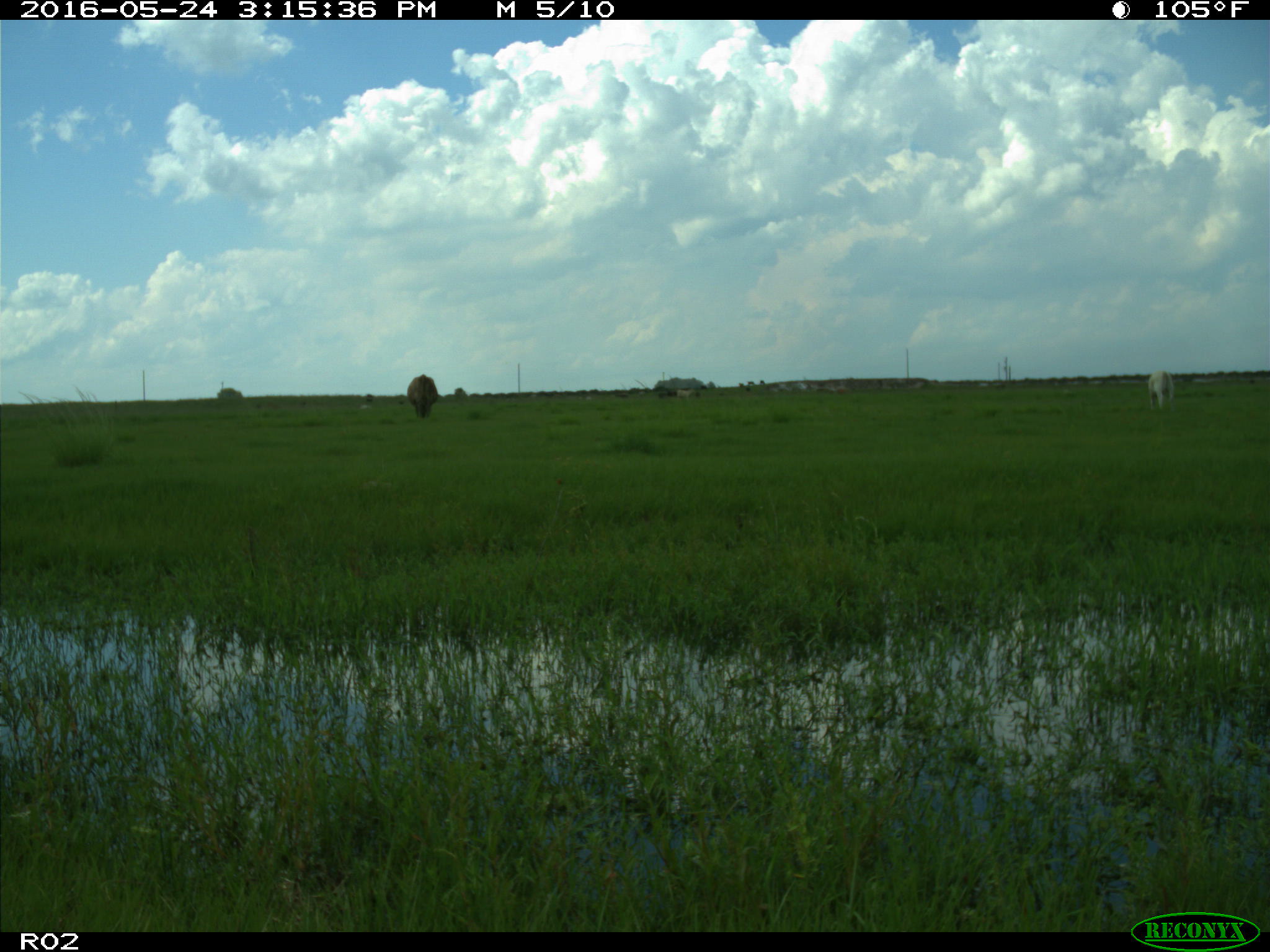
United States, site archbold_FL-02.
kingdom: Animalia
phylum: Chordata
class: Mammalia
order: Artiodactyla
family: Bovidae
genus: Bos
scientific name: Bos taurus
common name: domestic cow